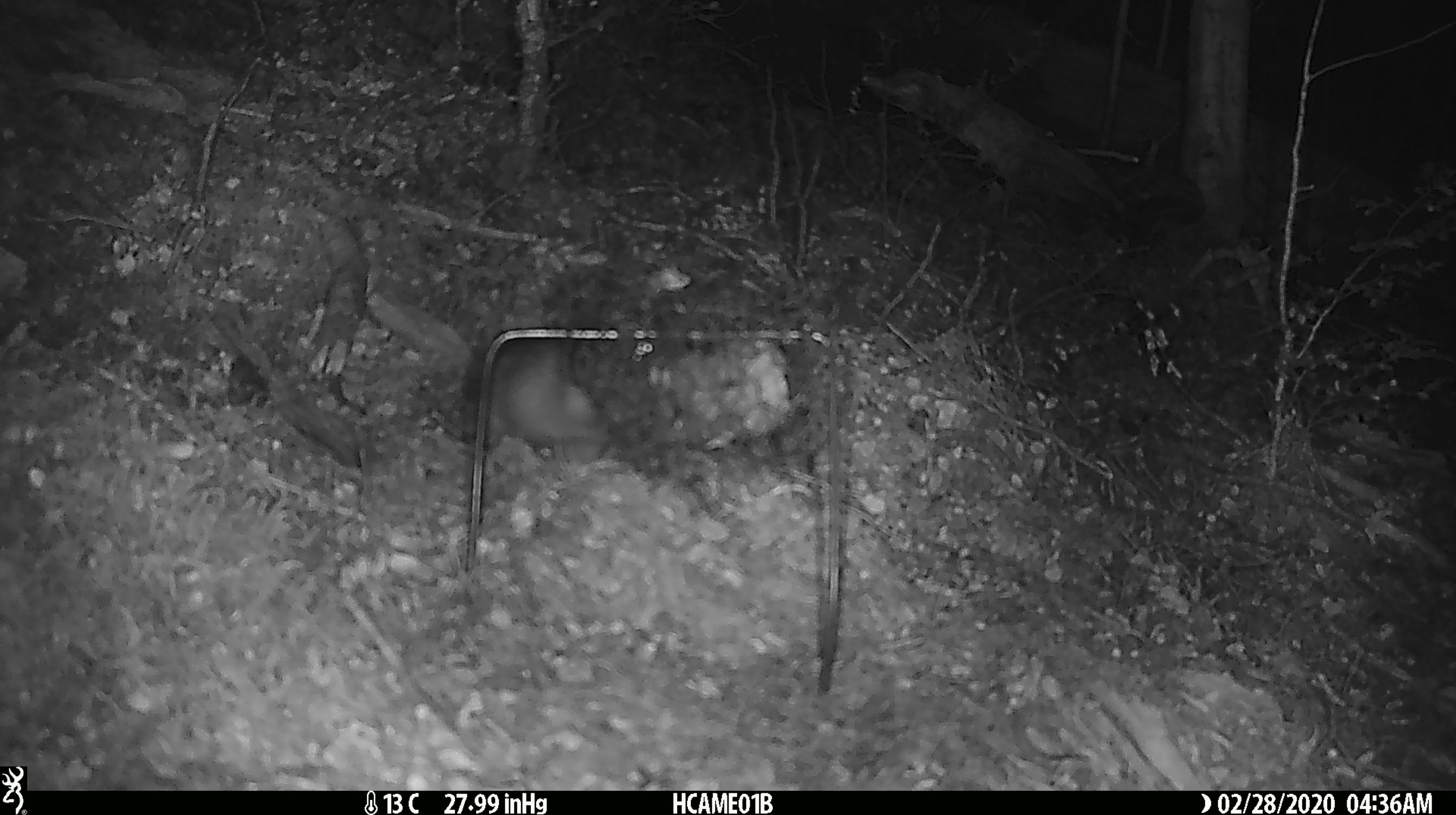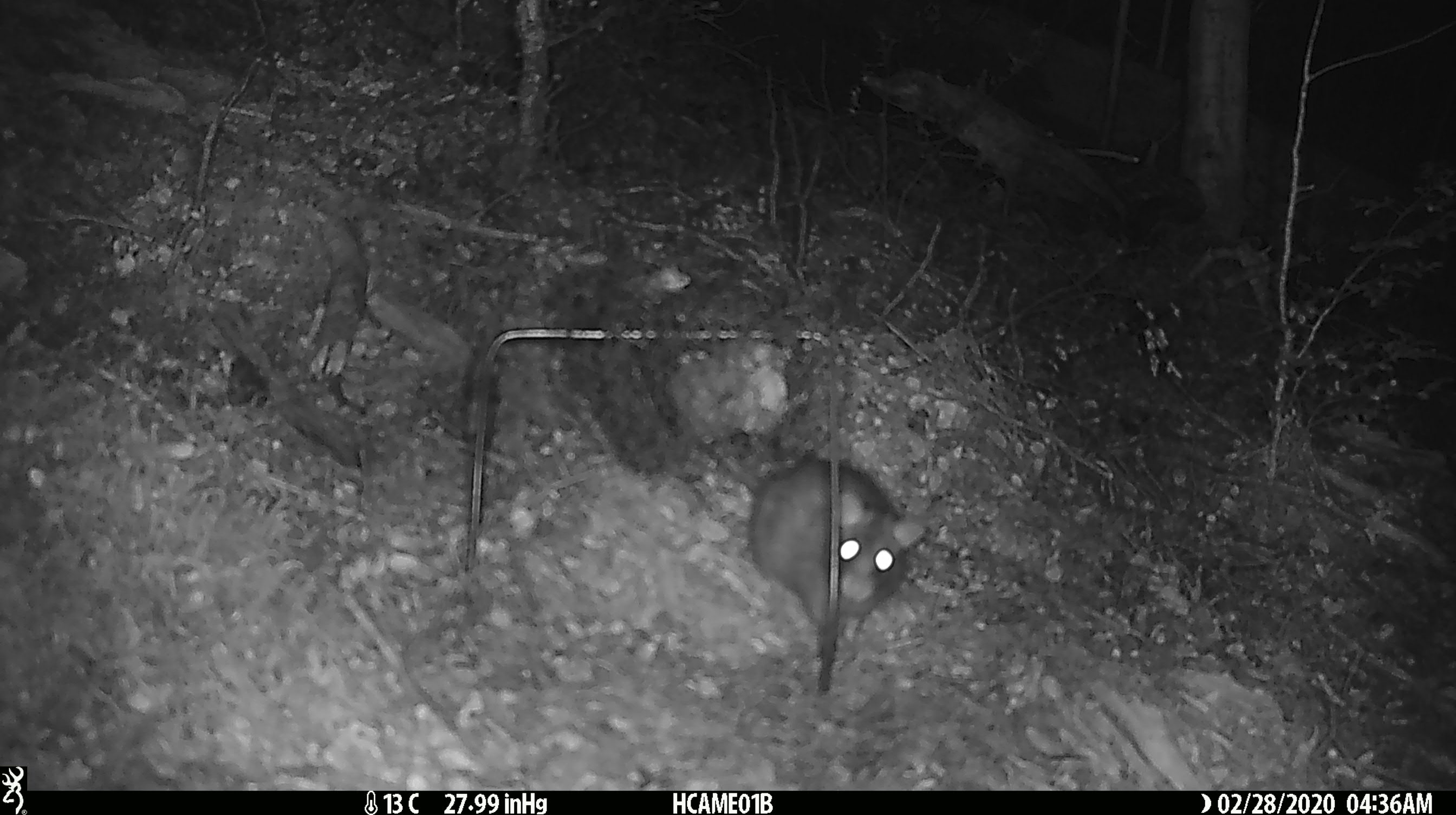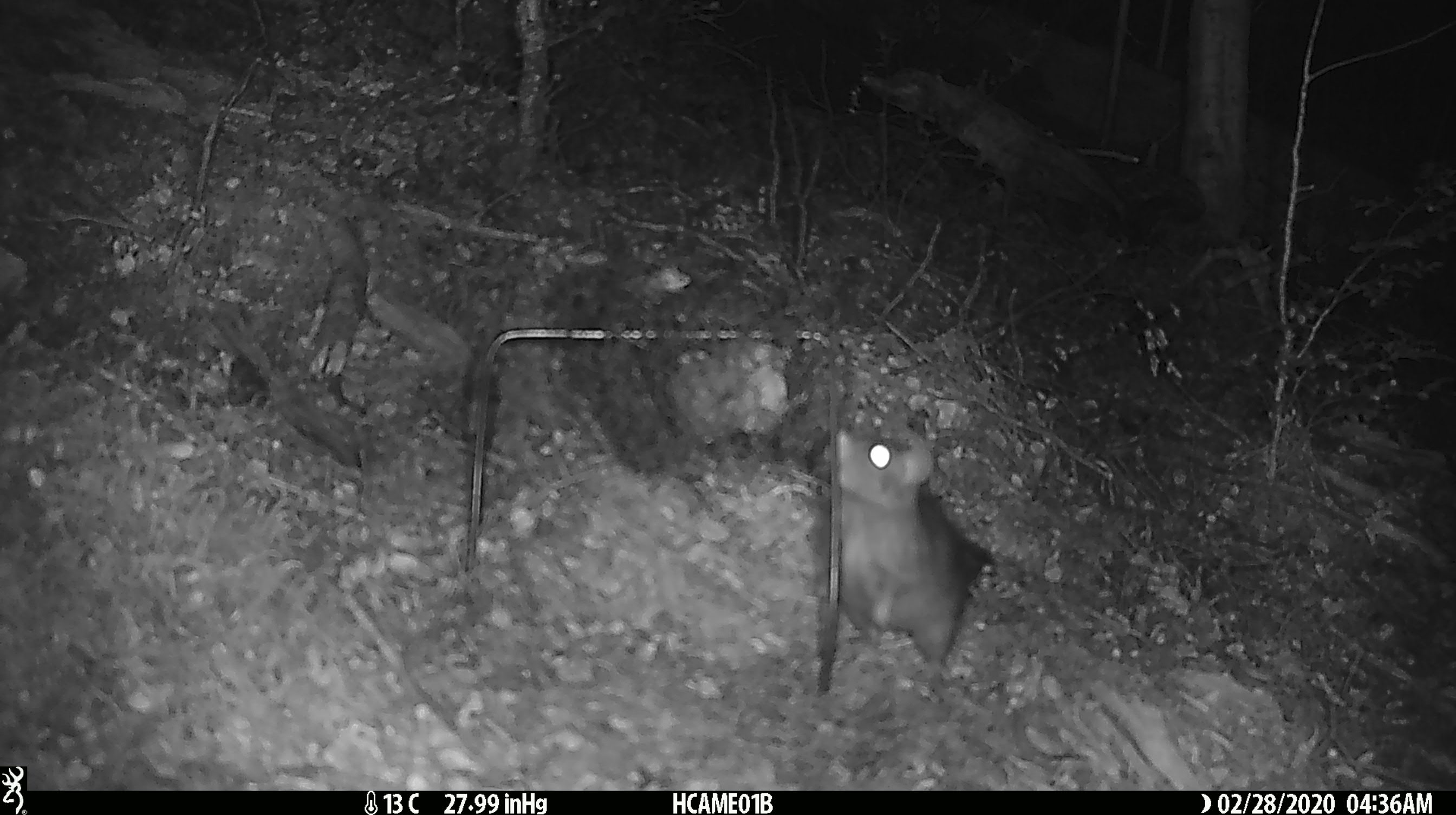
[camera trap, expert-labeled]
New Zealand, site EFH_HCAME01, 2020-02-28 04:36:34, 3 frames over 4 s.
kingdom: Animalia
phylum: Chordata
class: Mammalia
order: Rodentia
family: Muridae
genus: Rattus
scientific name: Rattus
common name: rat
Rat (Rattus).